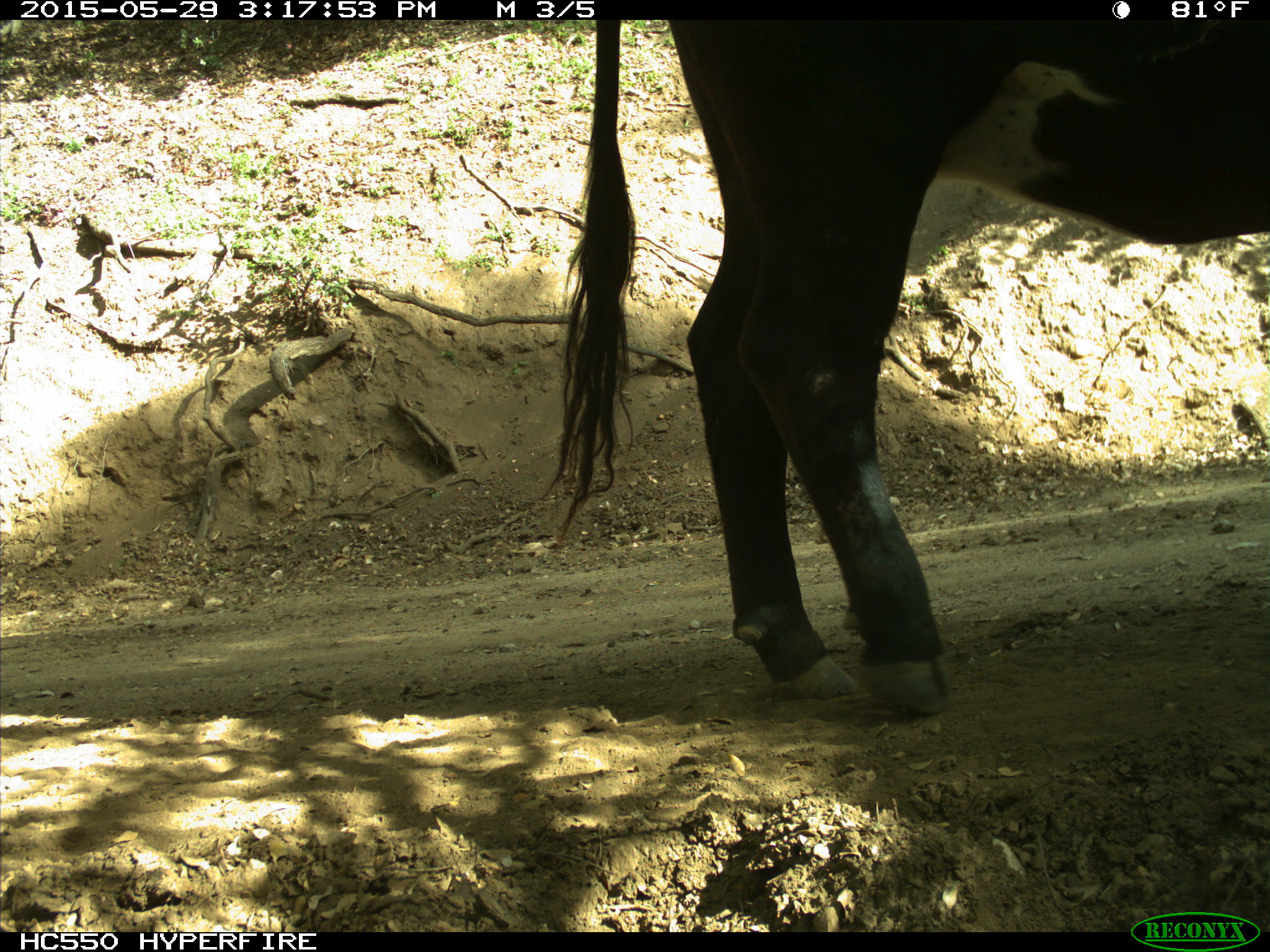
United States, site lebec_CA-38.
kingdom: Animalia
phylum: Chordata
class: Mammalia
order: Artiodactyla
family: Bovidae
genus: Bos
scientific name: Bos taurus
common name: domestic cow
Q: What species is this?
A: Bos taurus (domestic cow).